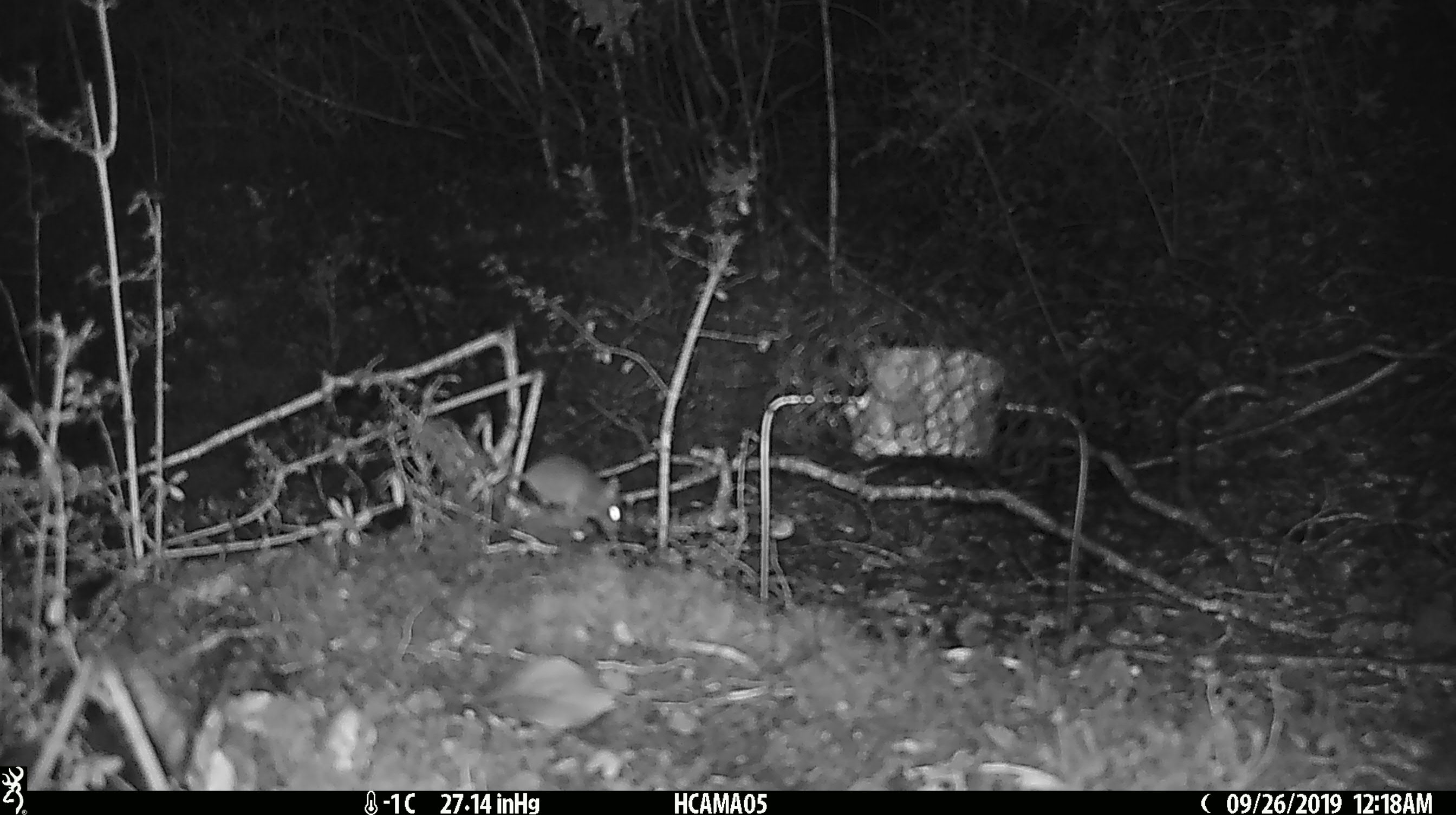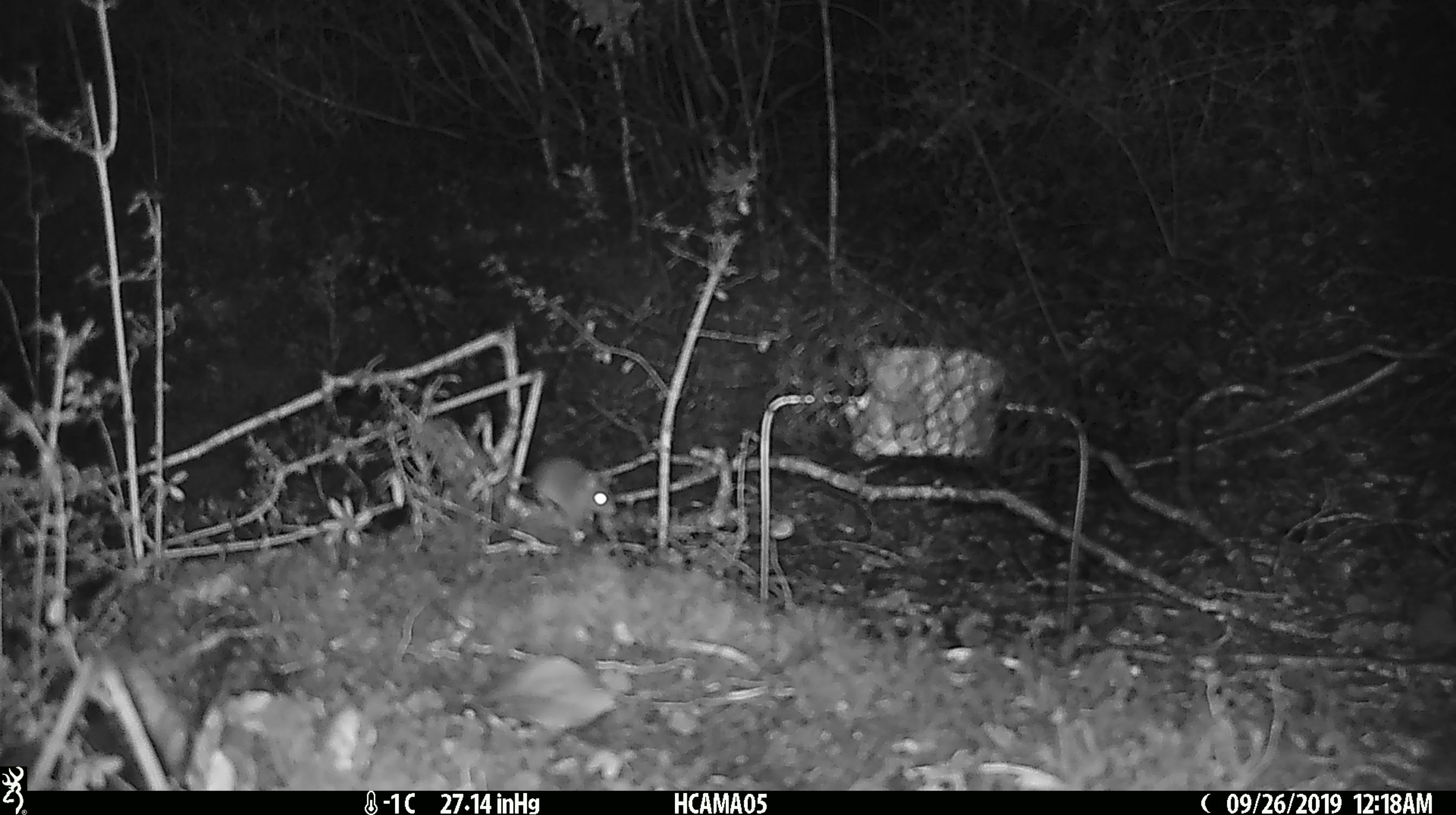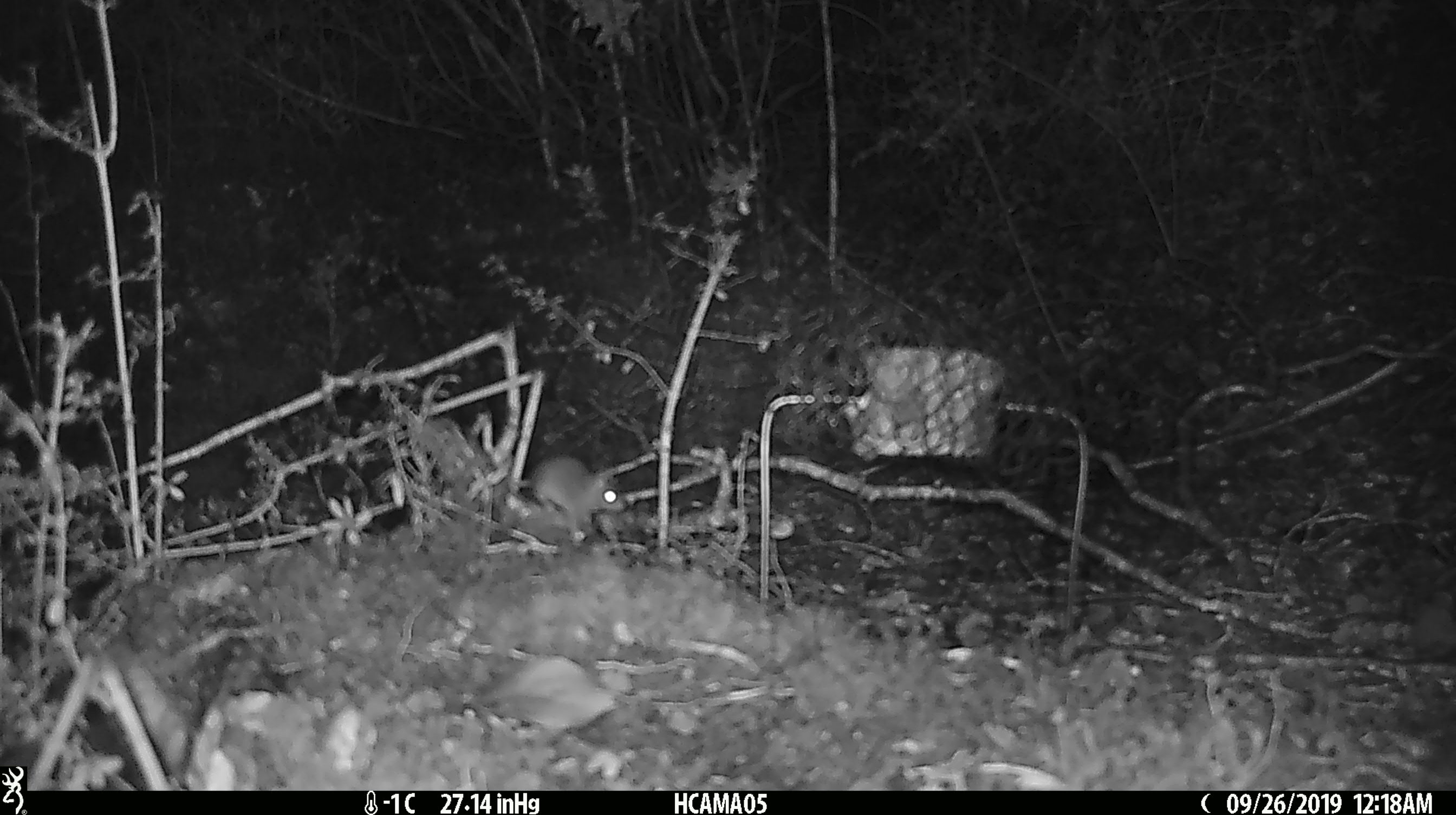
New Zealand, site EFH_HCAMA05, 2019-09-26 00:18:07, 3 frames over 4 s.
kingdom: Animalia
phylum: Chordata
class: Mammalia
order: Rodentia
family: Muridae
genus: Mus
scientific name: Mus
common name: mouse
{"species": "mouse (Mus)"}